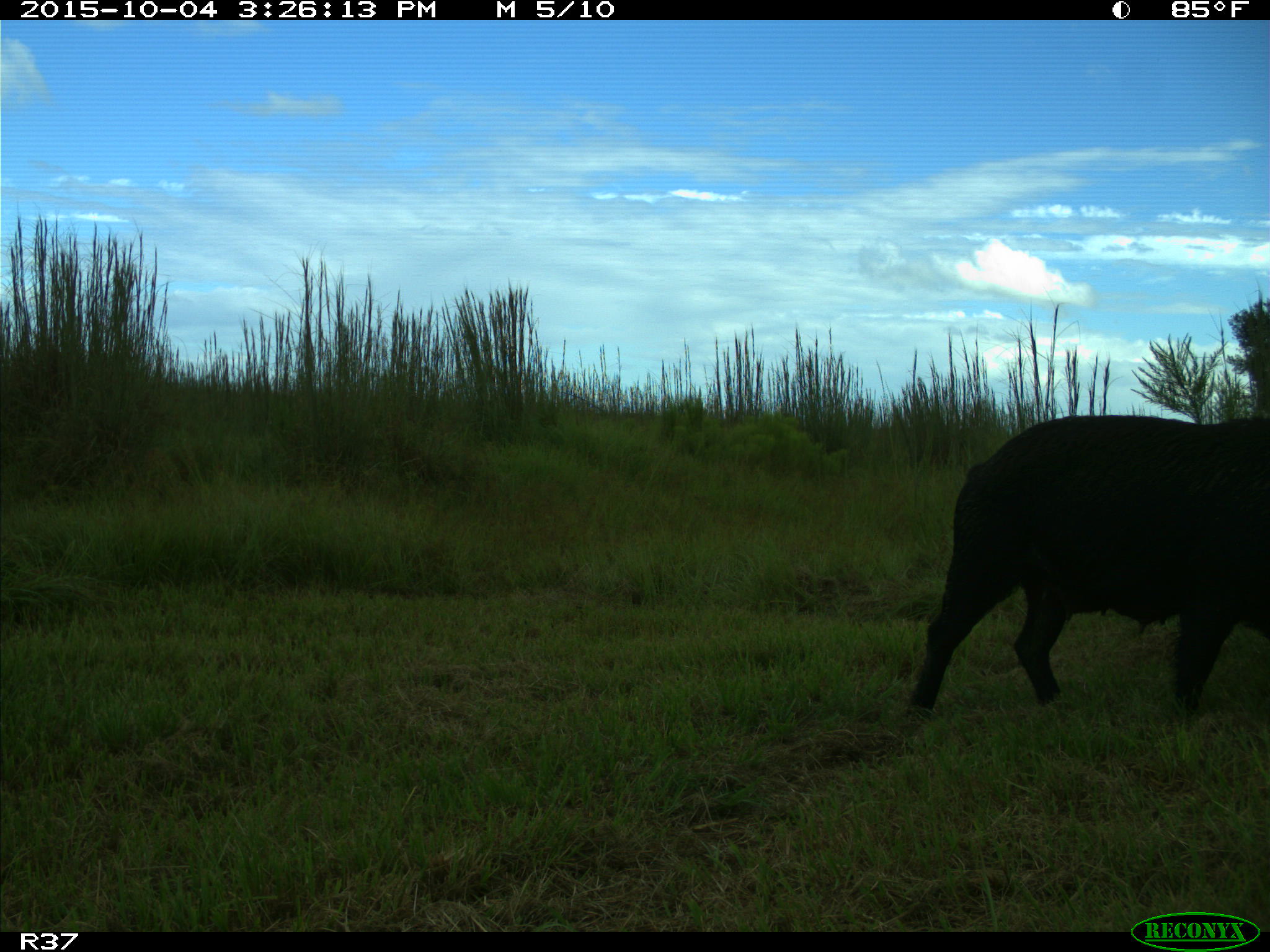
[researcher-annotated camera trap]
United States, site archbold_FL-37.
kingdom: Animalia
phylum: Chordata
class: Mammalia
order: Artiodactyla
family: Suidae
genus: Sus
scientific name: Sus scrofa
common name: wild boar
Sus scrofa (wild boar).